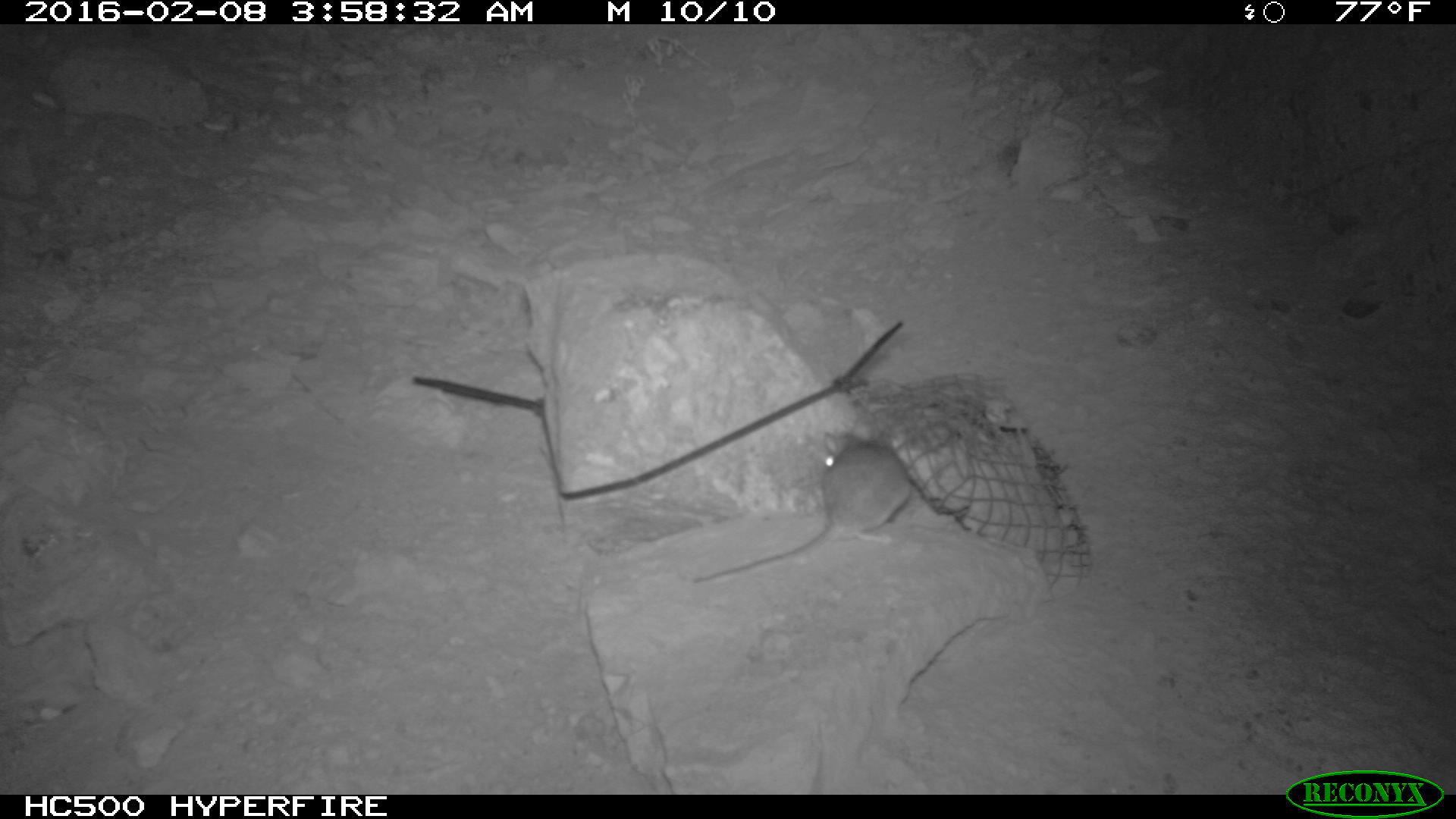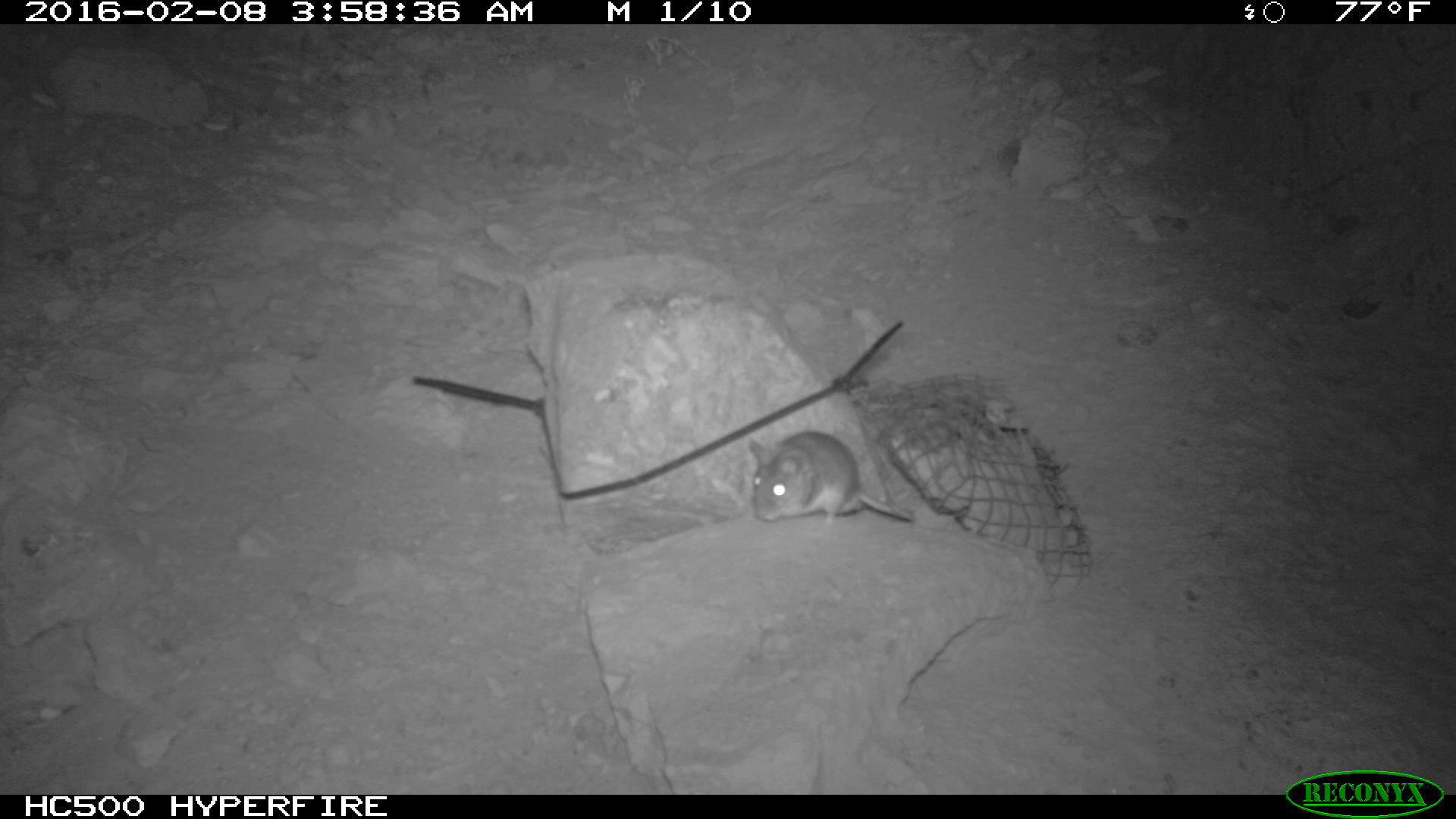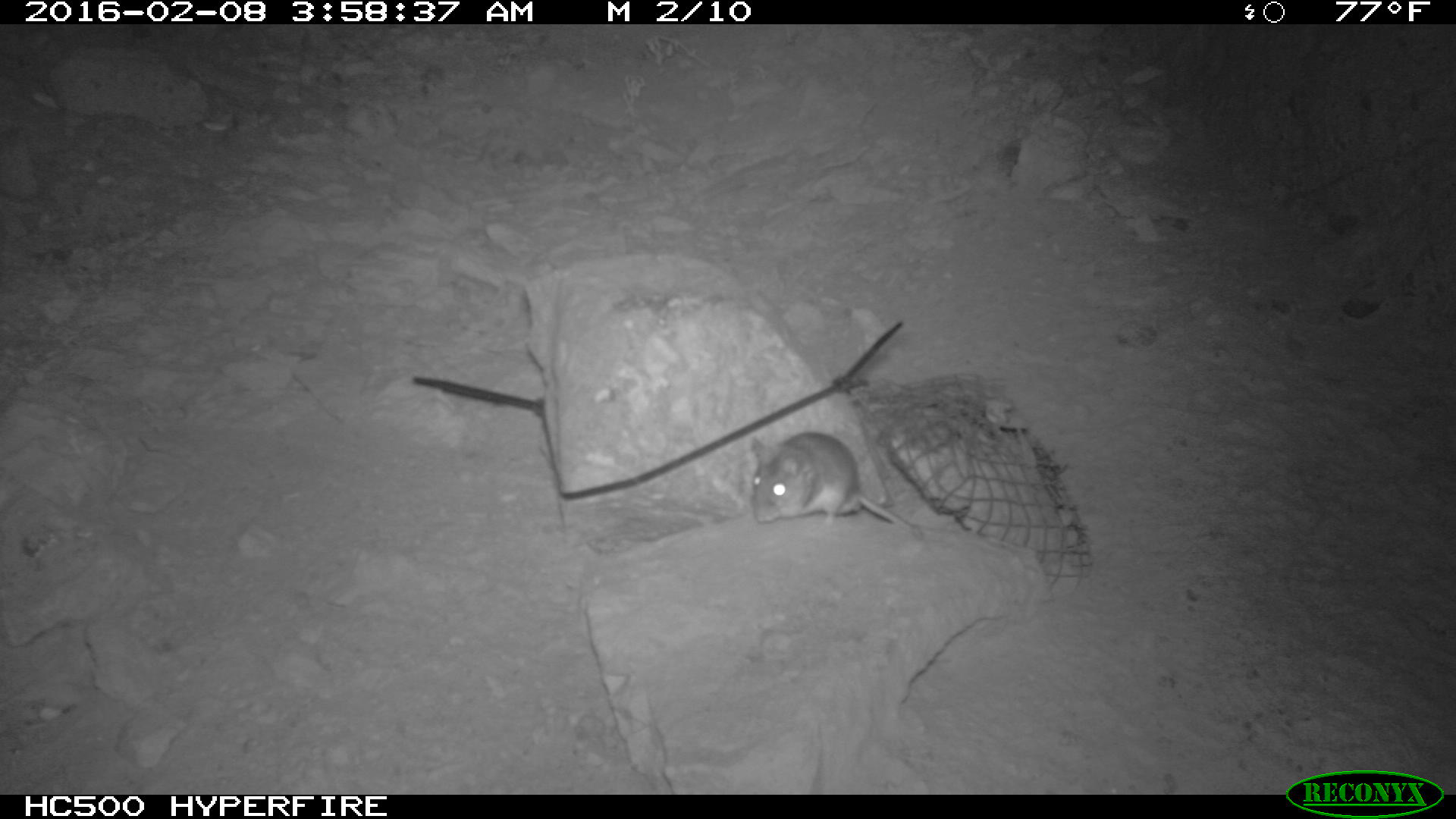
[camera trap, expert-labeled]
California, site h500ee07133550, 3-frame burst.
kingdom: Animalia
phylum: Chordata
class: Mammalia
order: Rodentia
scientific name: Rodentia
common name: rodent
Rodent (Rodentia).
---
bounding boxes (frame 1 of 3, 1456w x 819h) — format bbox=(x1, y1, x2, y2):
rodent: bbox=(692, 422, 912, 585)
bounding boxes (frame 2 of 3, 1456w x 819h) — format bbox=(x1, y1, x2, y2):
rodent: bbox=(747, 429, 916, 531)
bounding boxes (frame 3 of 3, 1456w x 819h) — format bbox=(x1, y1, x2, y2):
rodent: bbox=(749, 430, 927, 541)